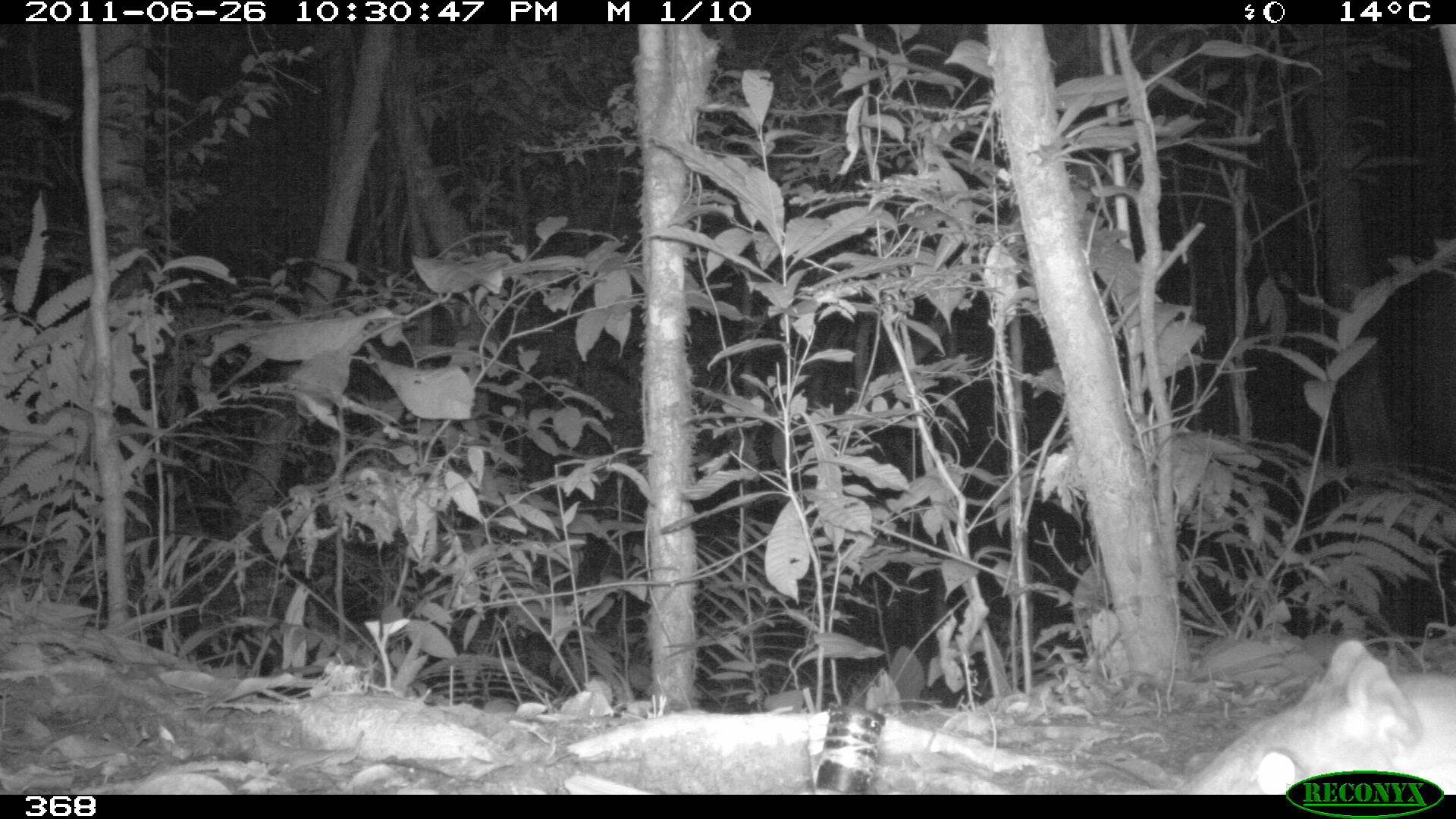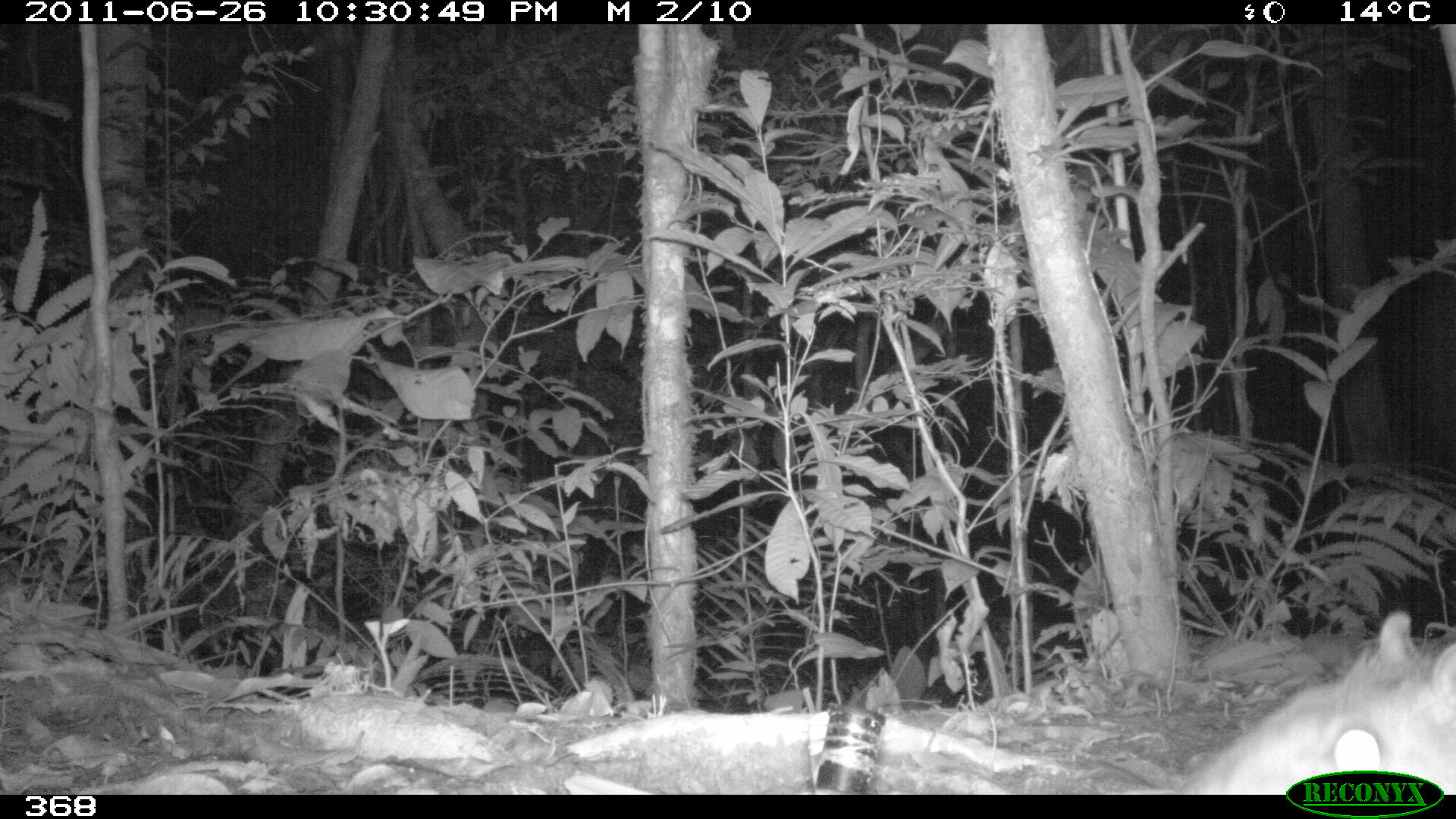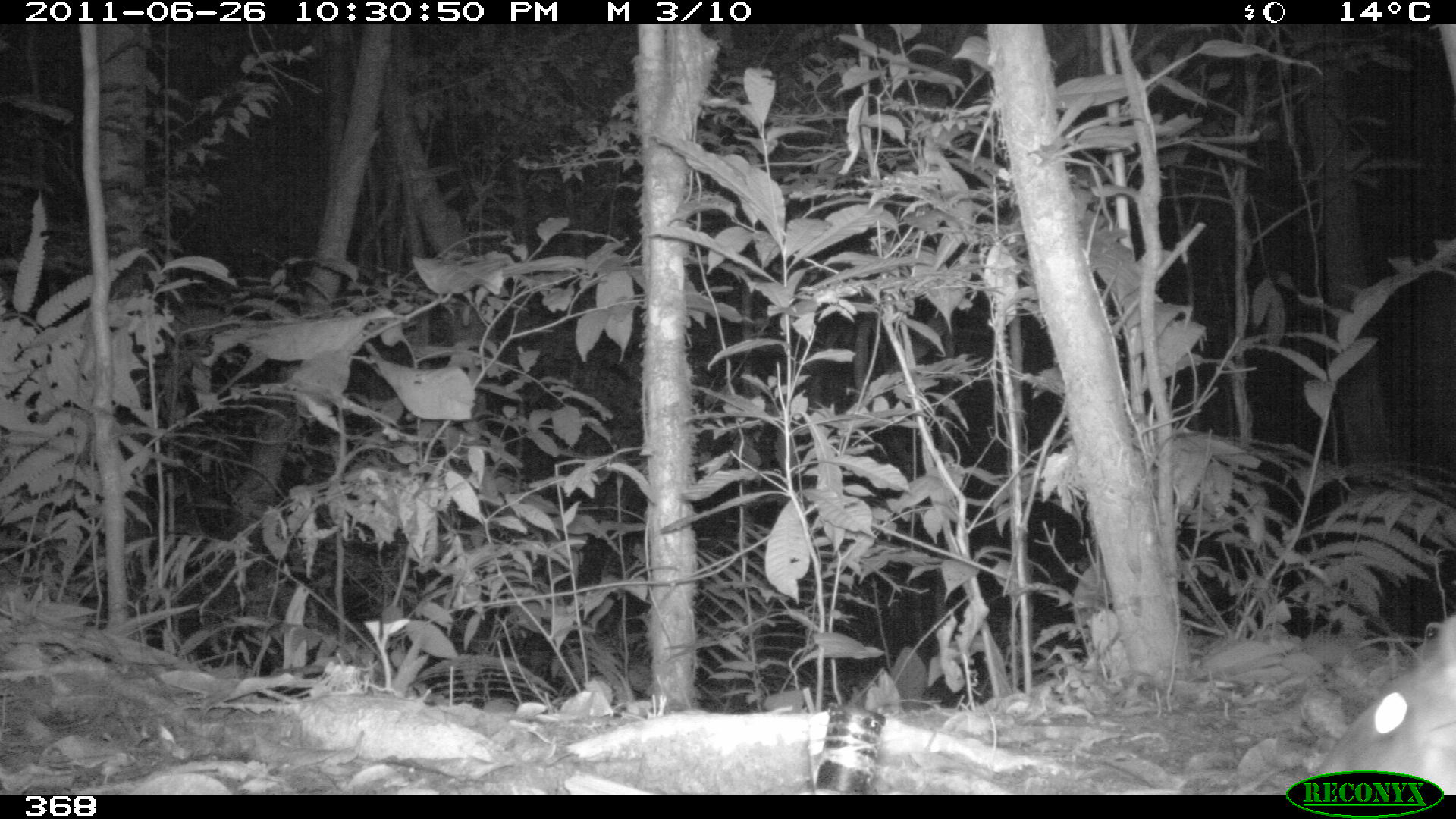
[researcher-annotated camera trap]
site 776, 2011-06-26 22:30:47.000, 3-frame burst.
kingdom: Animalia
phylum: Chordata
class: Mammalia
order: Rodentia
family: Cuniculidae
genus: Cuniculus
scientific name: Cuniculus paca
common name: spotted paca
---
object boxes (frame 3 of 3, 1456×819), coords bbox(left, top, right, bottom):
cuniculus paca: bbox(1315, 607, 1456, 794)